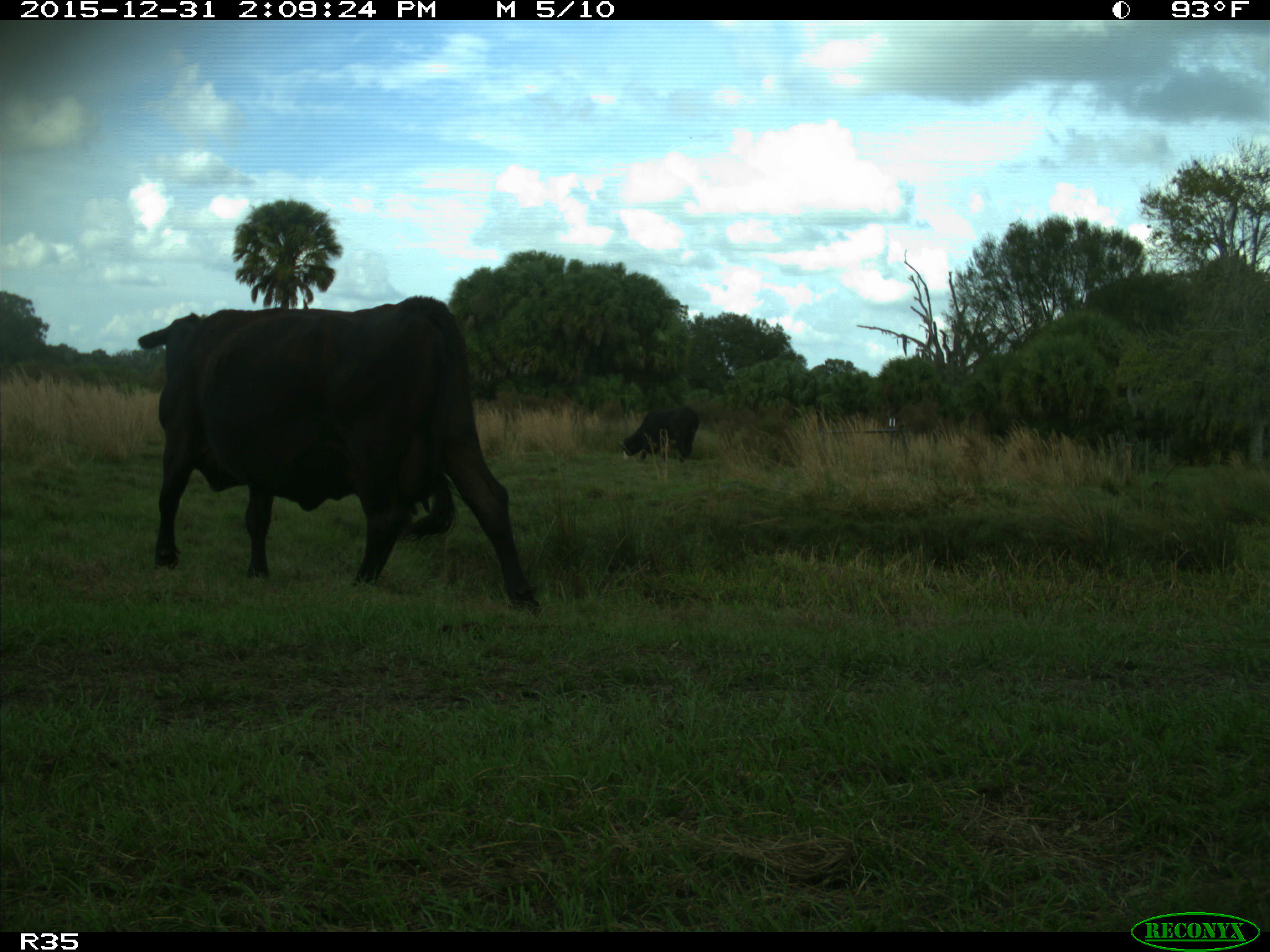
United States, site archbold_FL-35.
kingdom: Animalia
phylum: Chordata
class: Mammalia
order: Artiodactyla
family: Bovidae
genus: Bos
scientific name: Bos taurus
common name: domestic cow